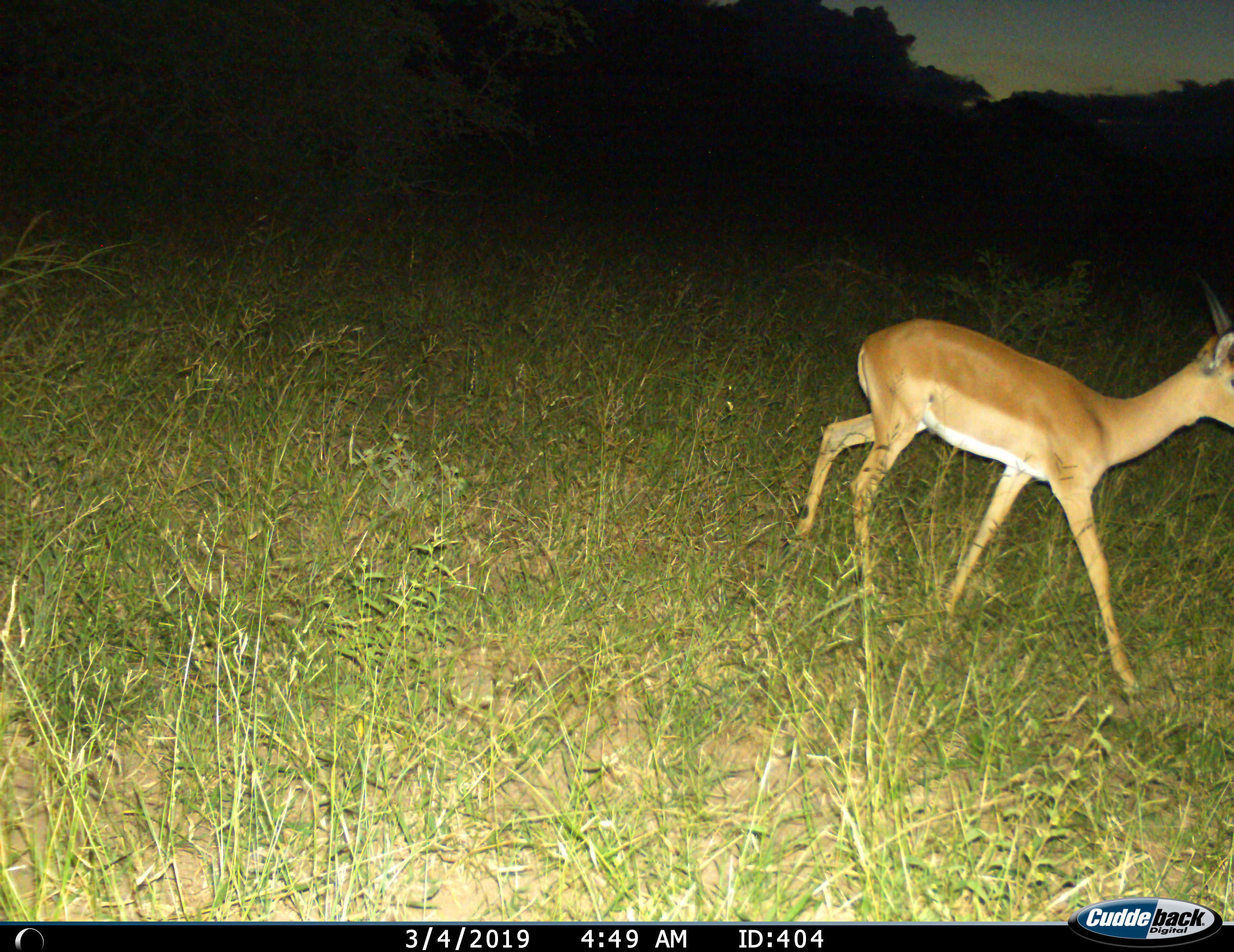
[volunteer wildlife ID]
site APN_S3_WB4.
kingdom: Animalia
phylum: Chordata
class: Mammalia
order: Artiodactyla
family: Bovidae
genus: Aepyceros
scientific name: Aepyceros melampus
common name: impala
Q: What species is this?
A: Impala (Aepyceros melampus).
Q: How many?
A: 1.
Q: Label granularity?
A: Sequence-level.